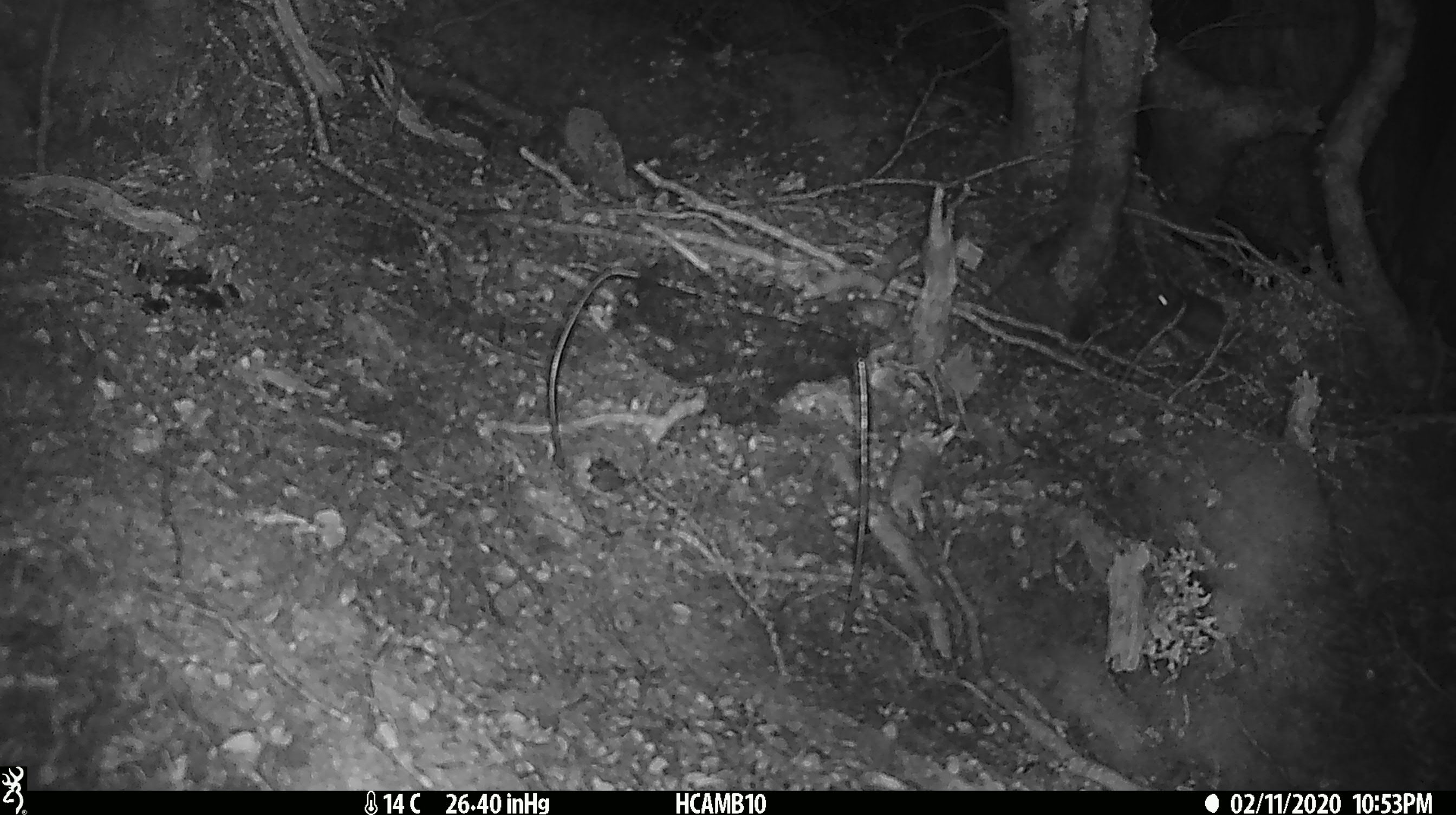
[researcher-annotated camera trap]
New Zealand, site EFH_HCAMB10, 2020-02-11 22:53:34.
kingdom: Animalia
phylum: Chordata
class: Mammalia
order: Rodentia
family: Muridae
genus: Mus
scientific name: Mus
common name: mouse